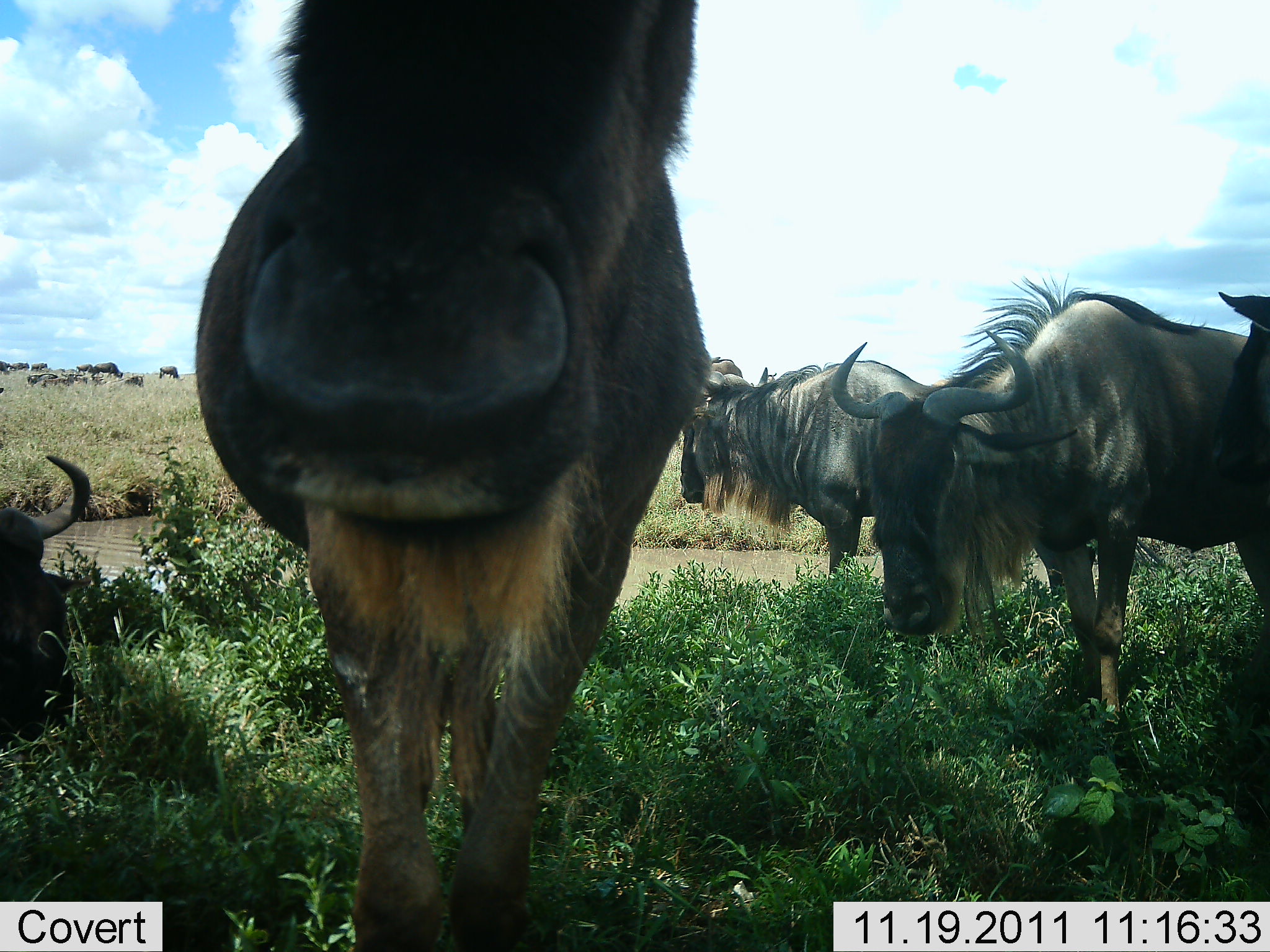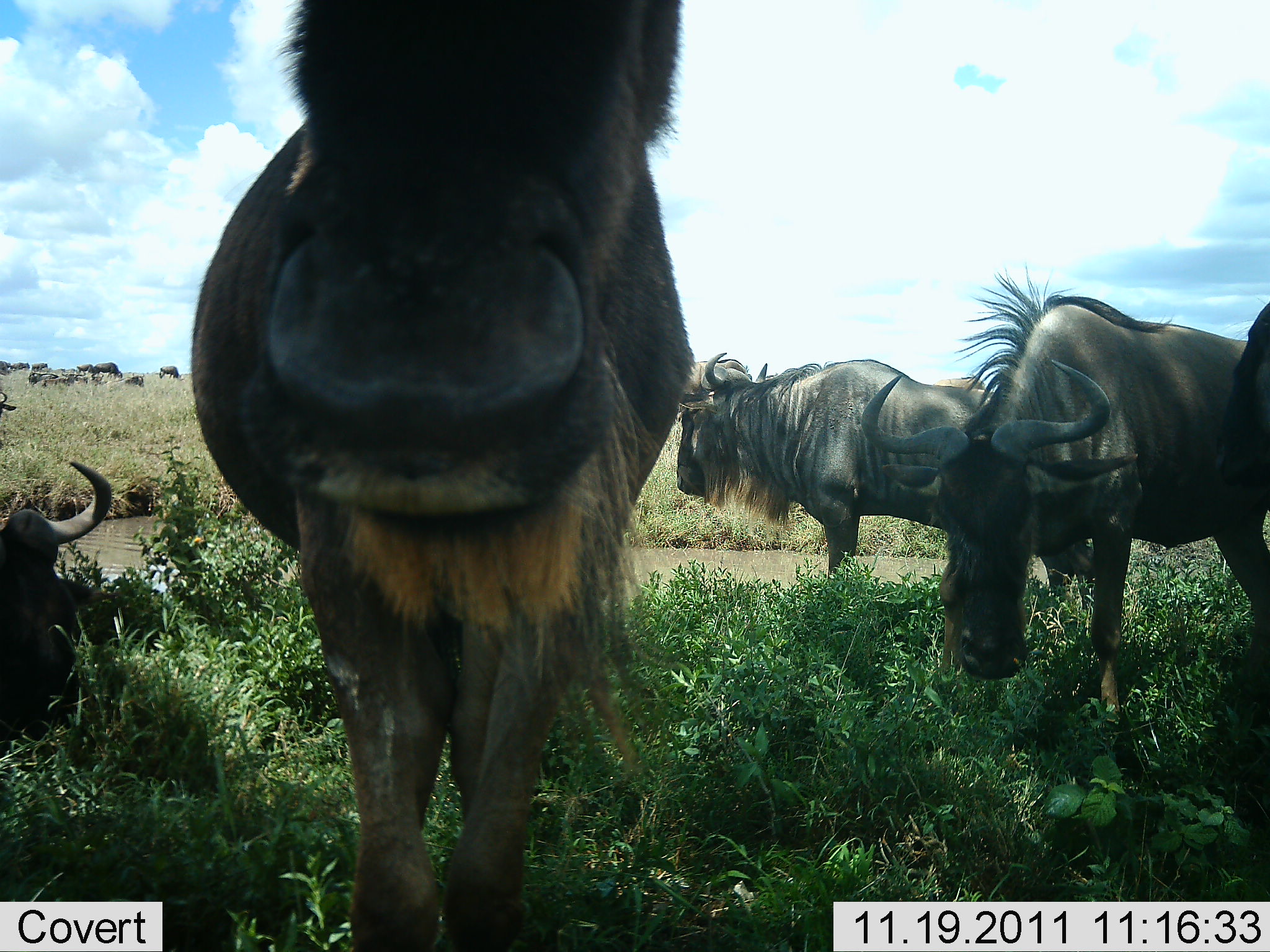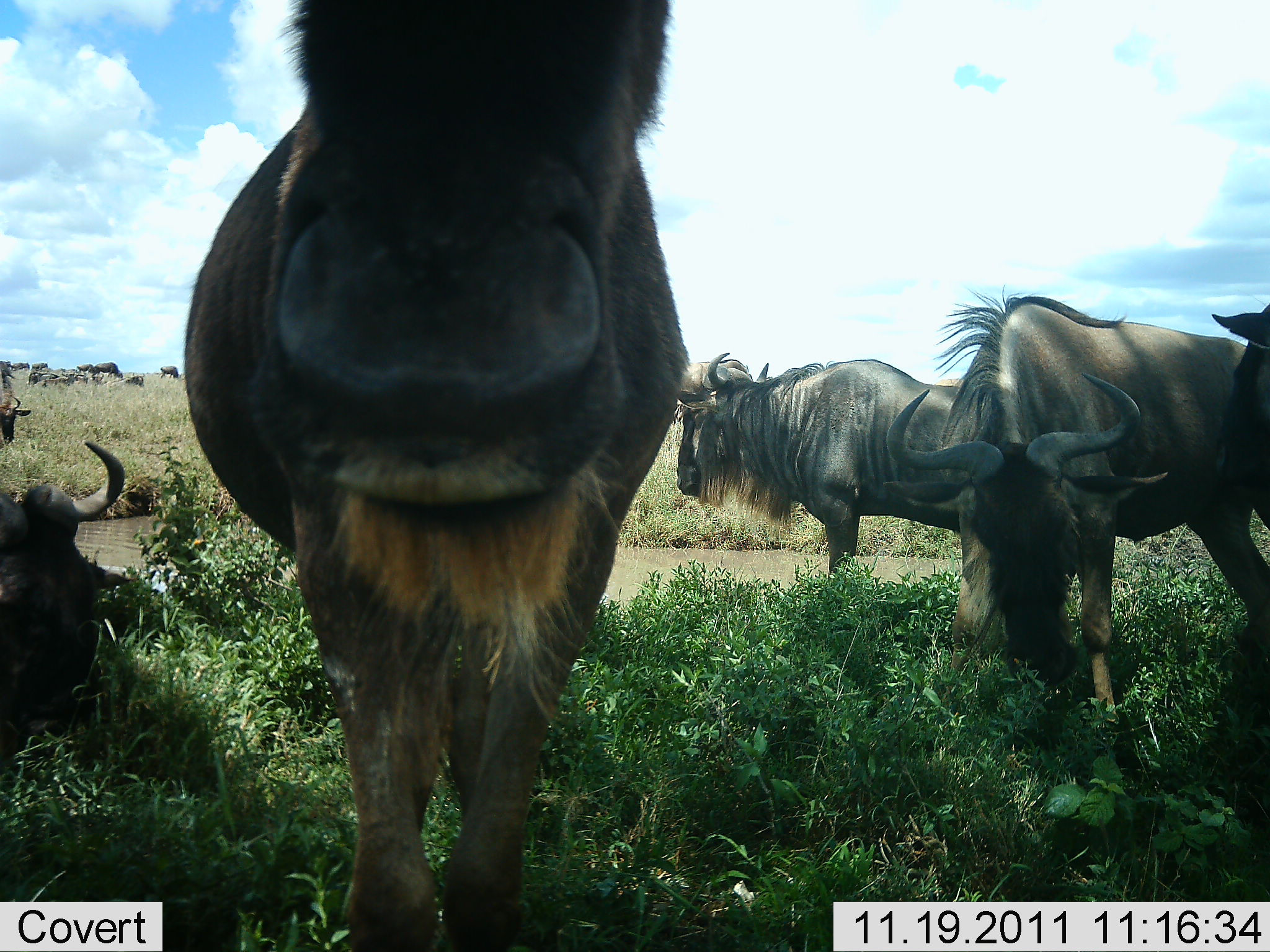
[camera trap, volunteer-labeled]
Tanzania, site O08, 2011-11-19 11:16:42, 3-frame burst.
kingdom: Animalia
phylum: Chordata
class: Mammalia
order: Artiodactyla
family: Bovidae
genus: Connochaetes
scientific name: Connochaetes taurinus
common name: blue wildebeest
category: wildebeest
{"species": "wildebeest (blue wildebeest) (Connochaetes taurinus)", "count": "6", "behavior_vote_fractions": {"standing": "93%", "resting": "47%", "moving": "7%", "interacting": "7%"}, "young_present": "0%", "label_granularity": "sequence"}